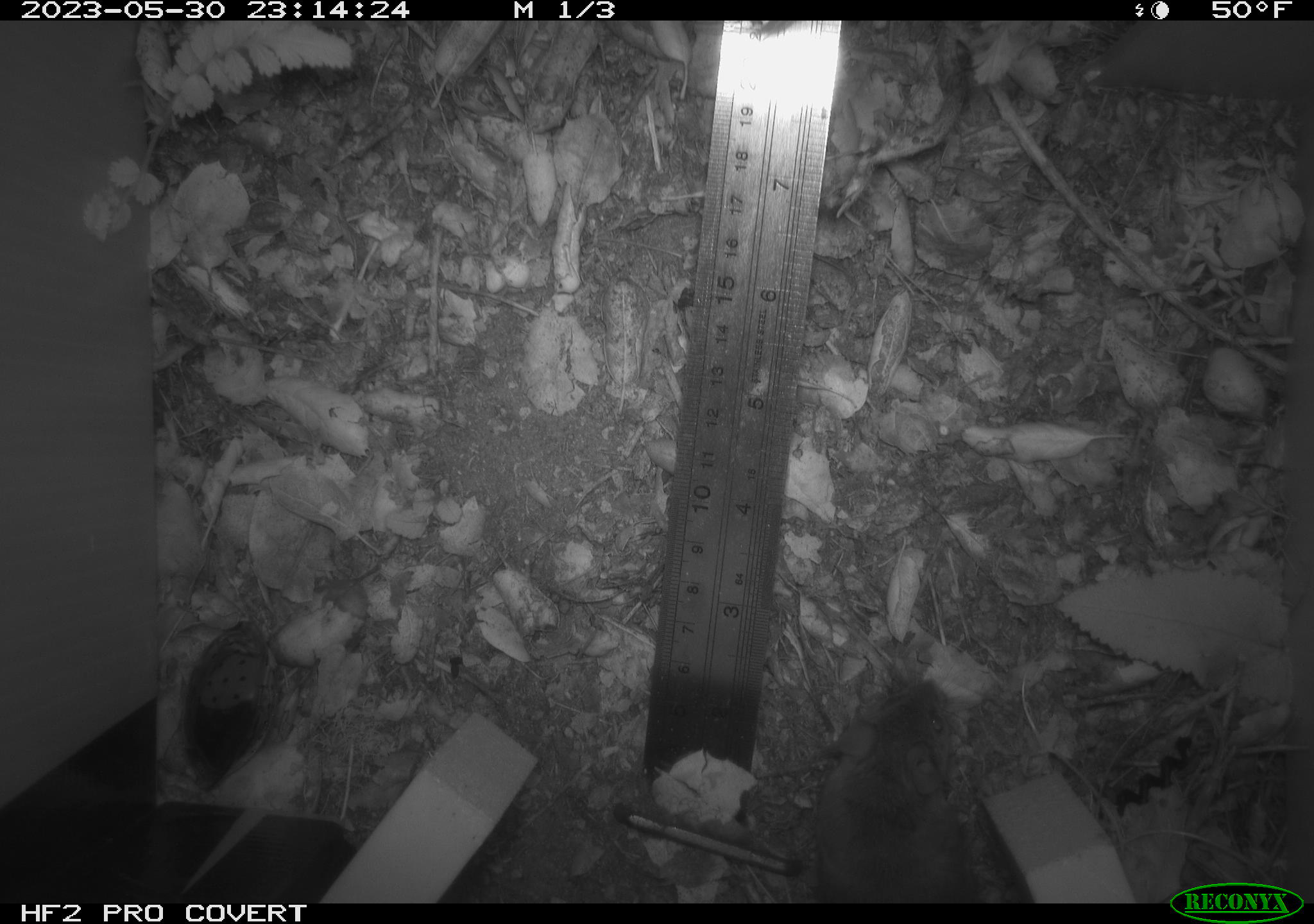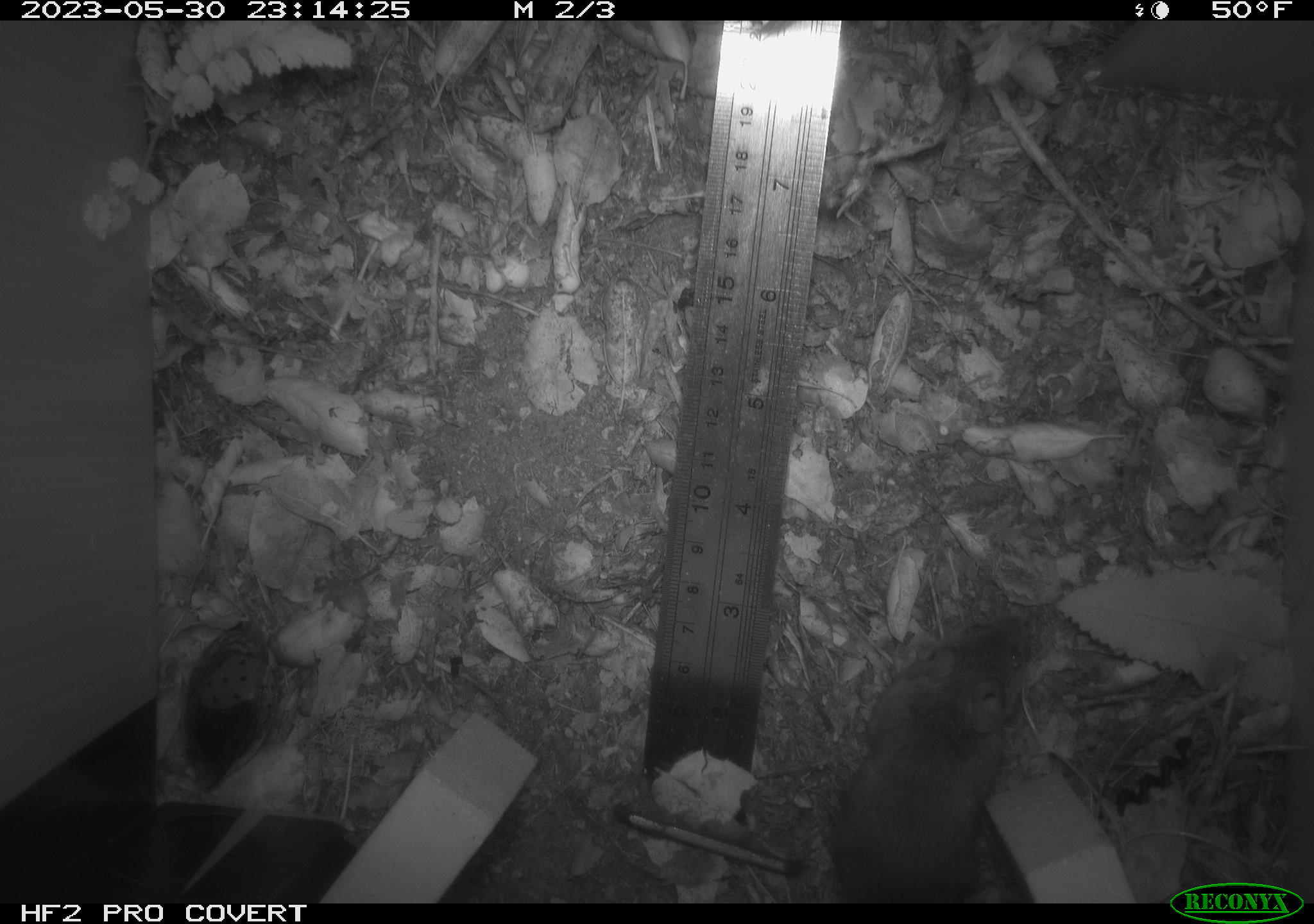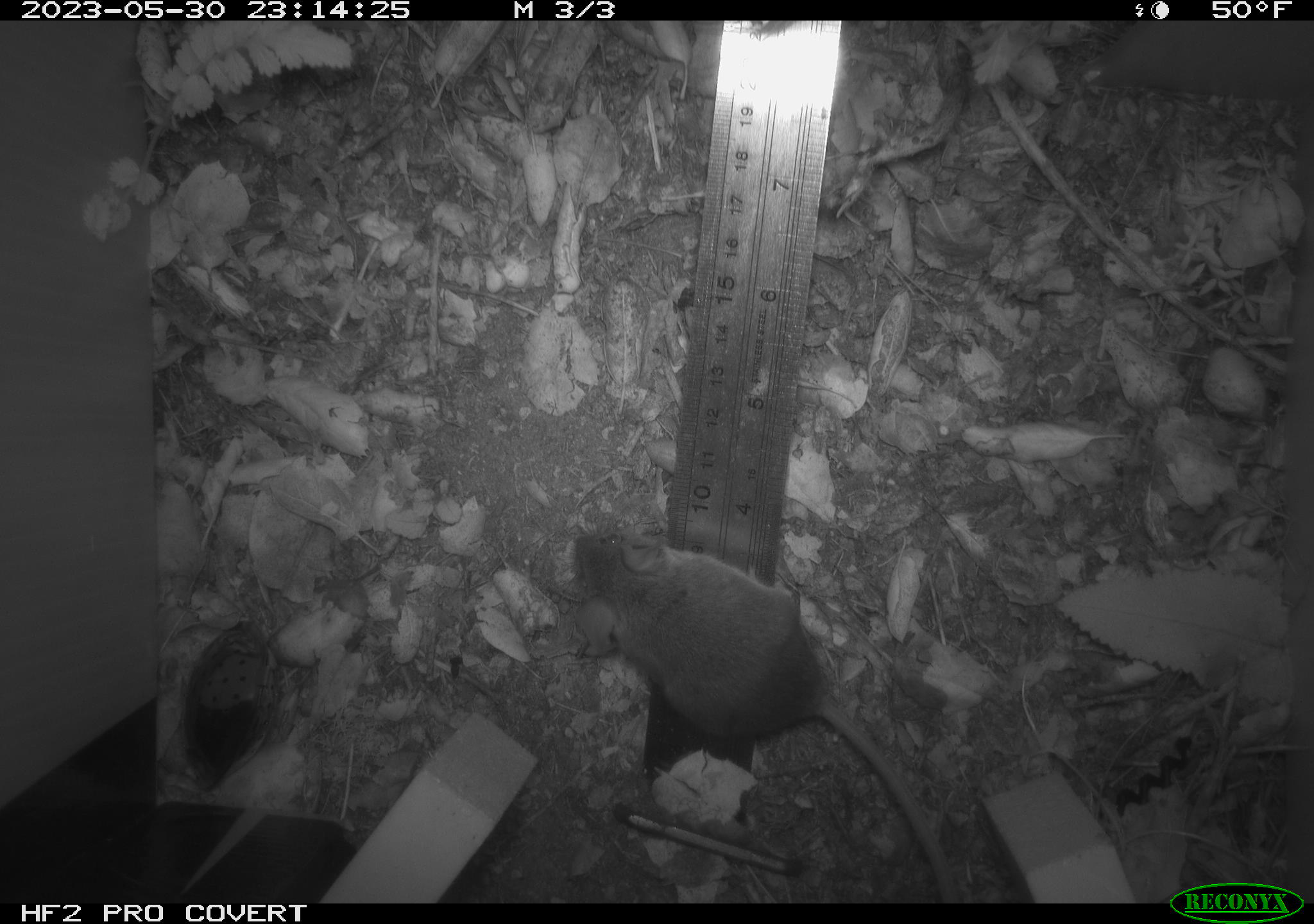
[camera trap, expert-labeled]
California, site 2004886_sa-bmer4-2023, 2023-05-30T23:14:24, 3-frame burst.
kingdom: Animalia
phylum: Chordata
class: Mammalia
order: Rodentia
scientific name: Rodentia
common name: mouse species